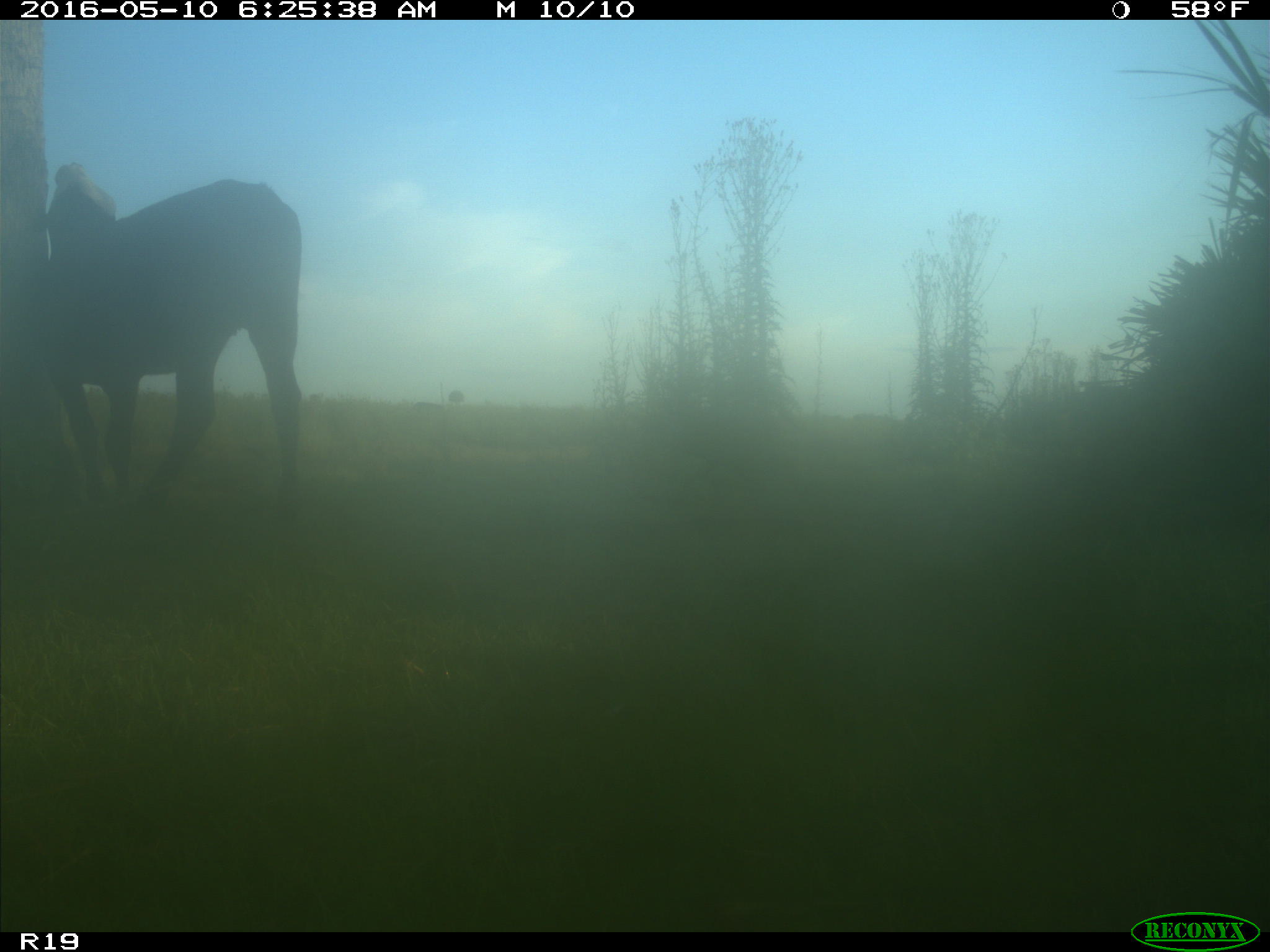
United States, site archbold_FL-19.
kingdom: Animalia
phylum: Chordata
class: Mammalia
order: Artiodactyla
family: Bovidae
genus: Bos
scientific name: Bos taurus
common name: domestic cow